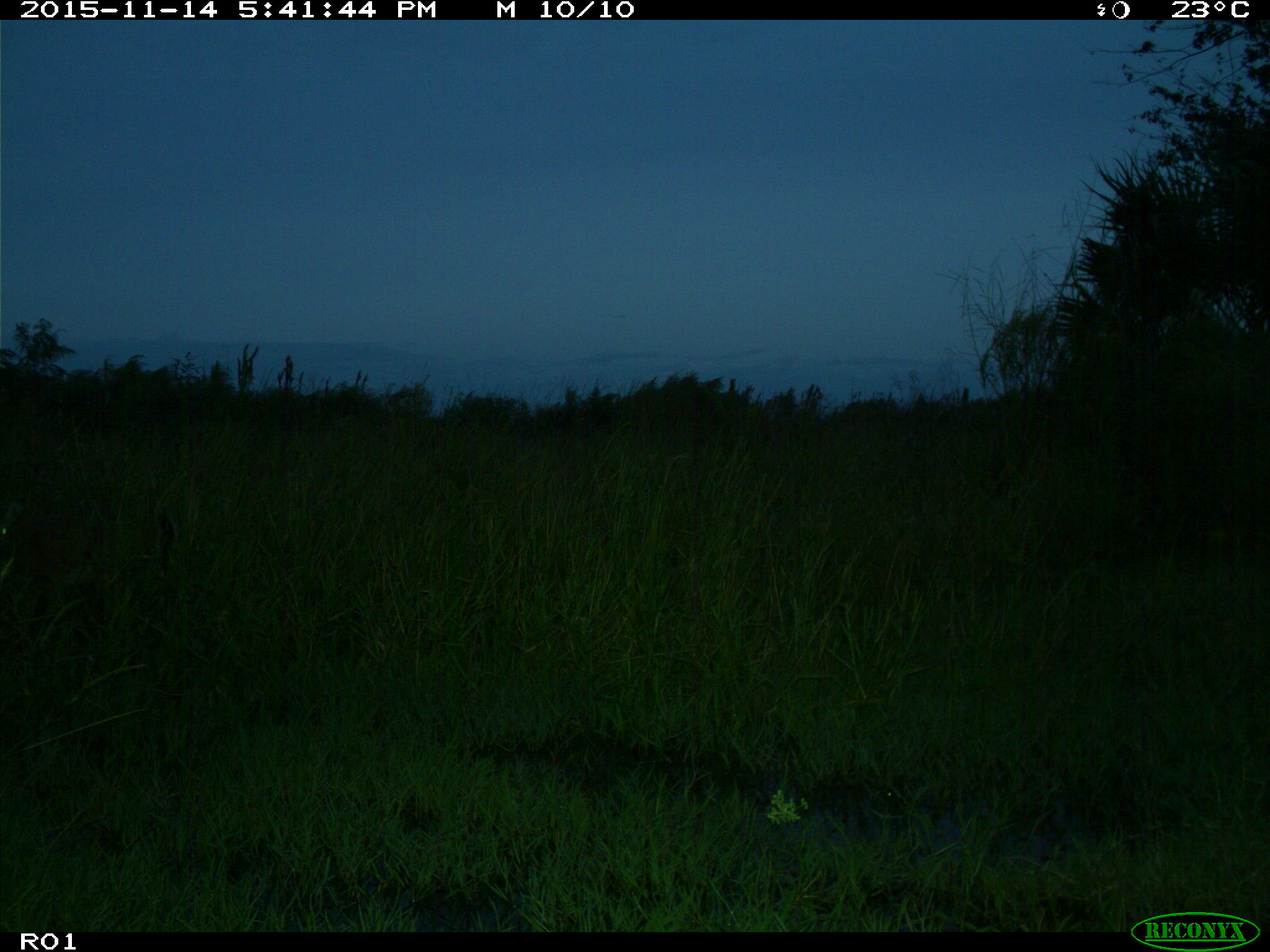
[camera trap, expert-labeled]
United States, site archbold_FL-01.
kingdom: Animalia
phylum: Chordata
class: Mammalia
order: Artiodactyla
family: Cervidae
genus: Odocoileus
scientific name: Odocoileus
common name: deer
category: unidentified deer